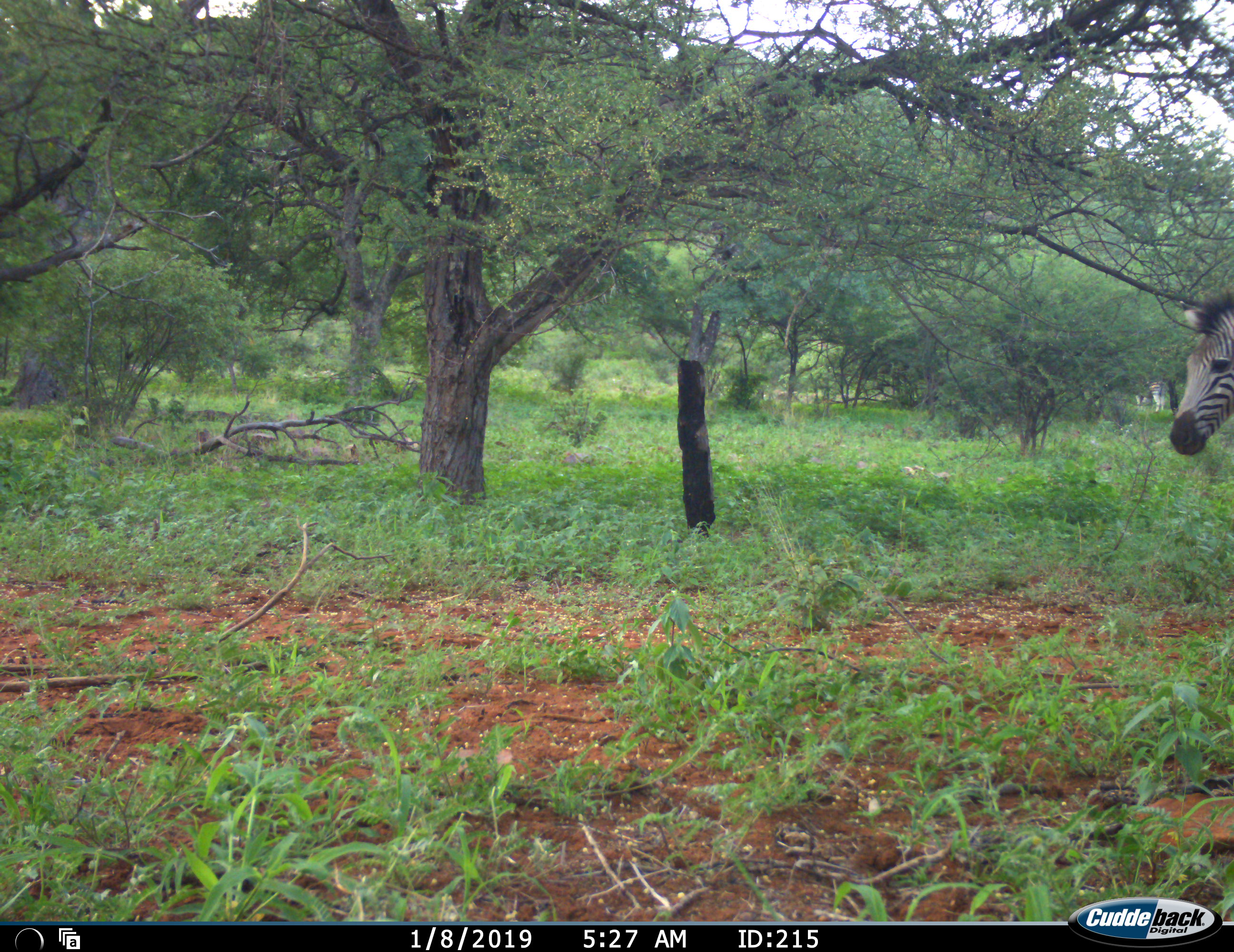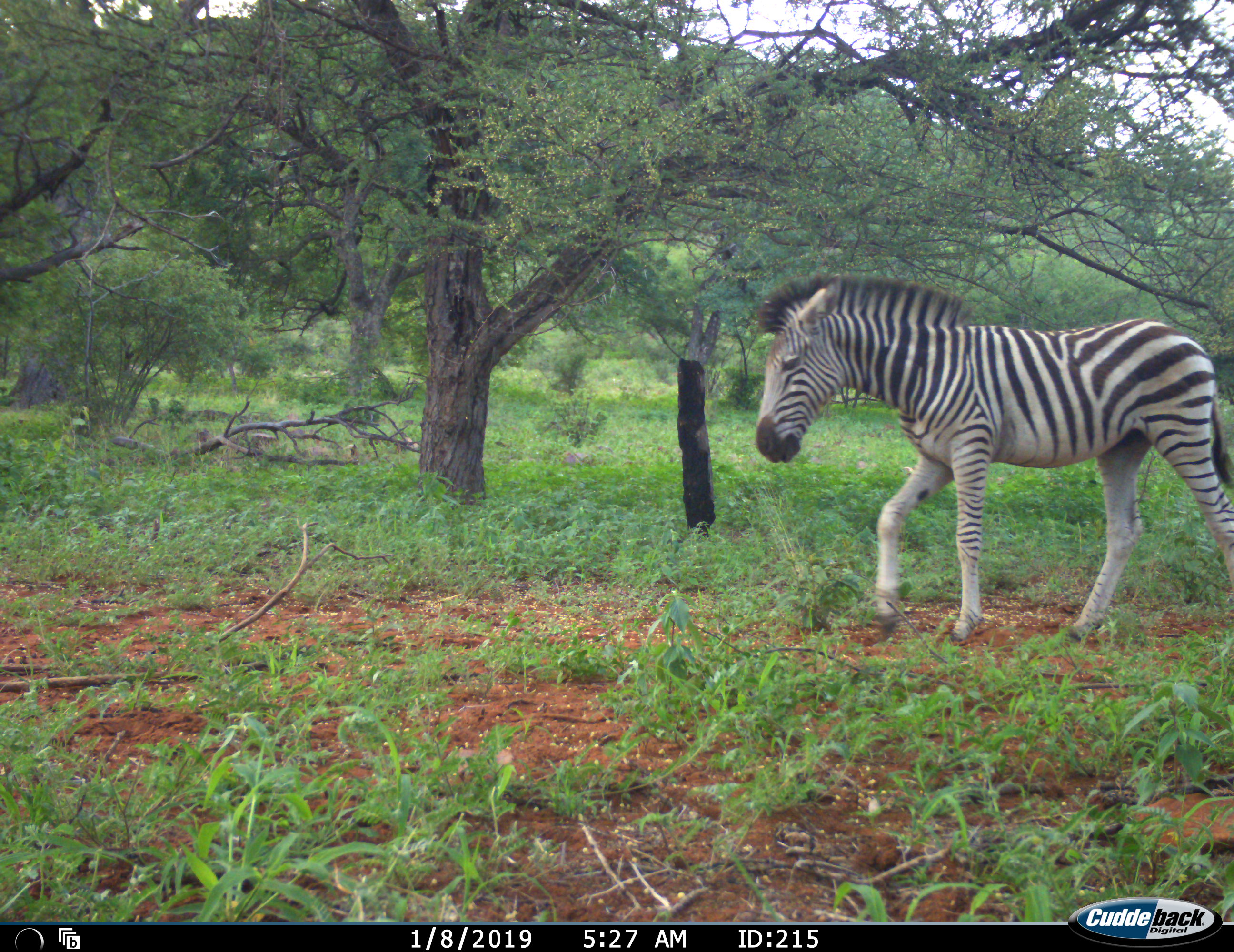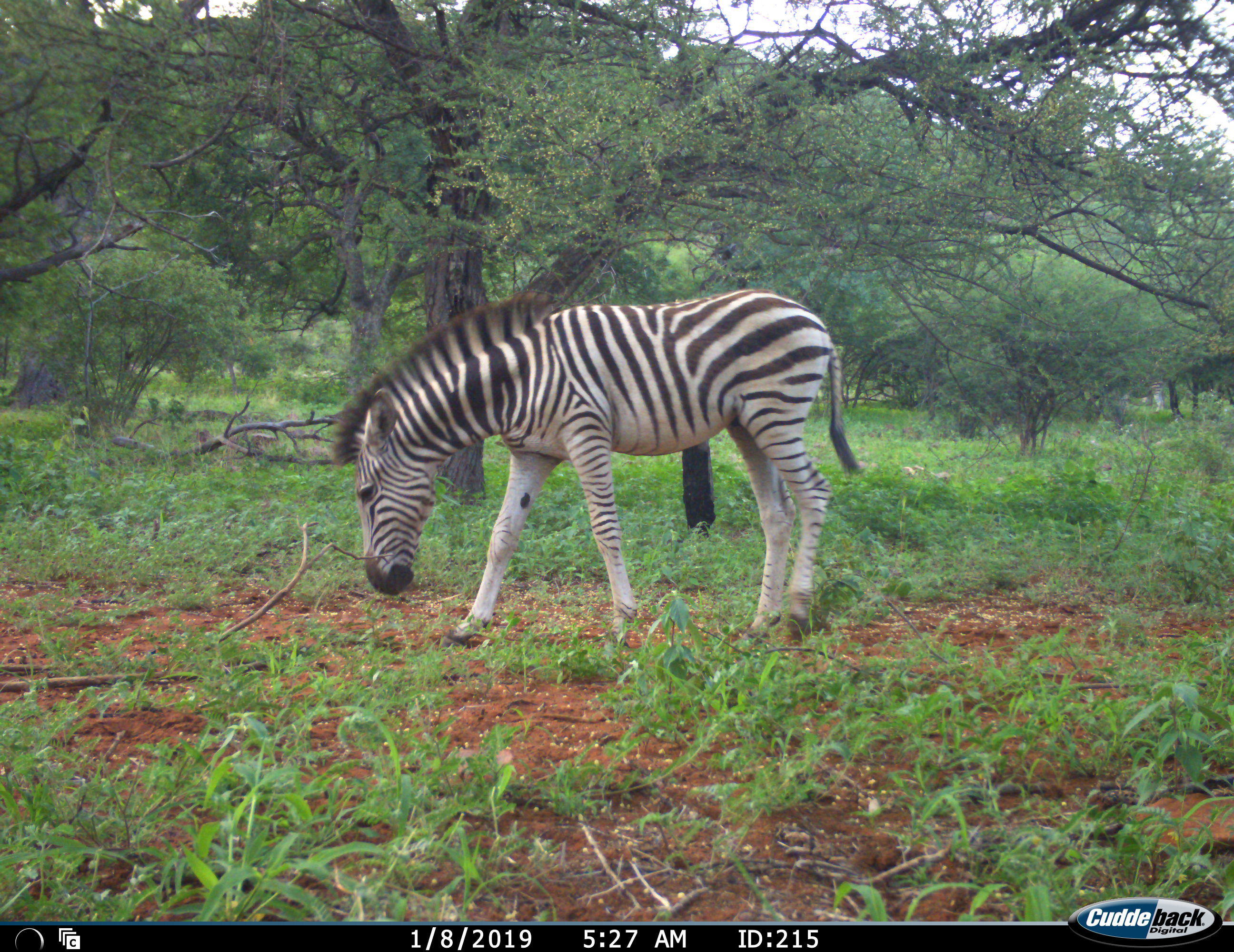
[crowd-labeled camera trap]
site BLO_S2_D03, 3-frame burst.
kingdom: Animalia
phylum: Chordata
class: Mammalia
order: Perissodactyla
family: Equidae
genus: Equus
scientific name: Equus quagga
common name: plains zebra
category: zebraplains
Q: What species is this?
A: Zebraplains (plains zebra) (Equus quagga).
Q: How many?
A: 1.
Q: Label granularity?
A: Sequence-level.